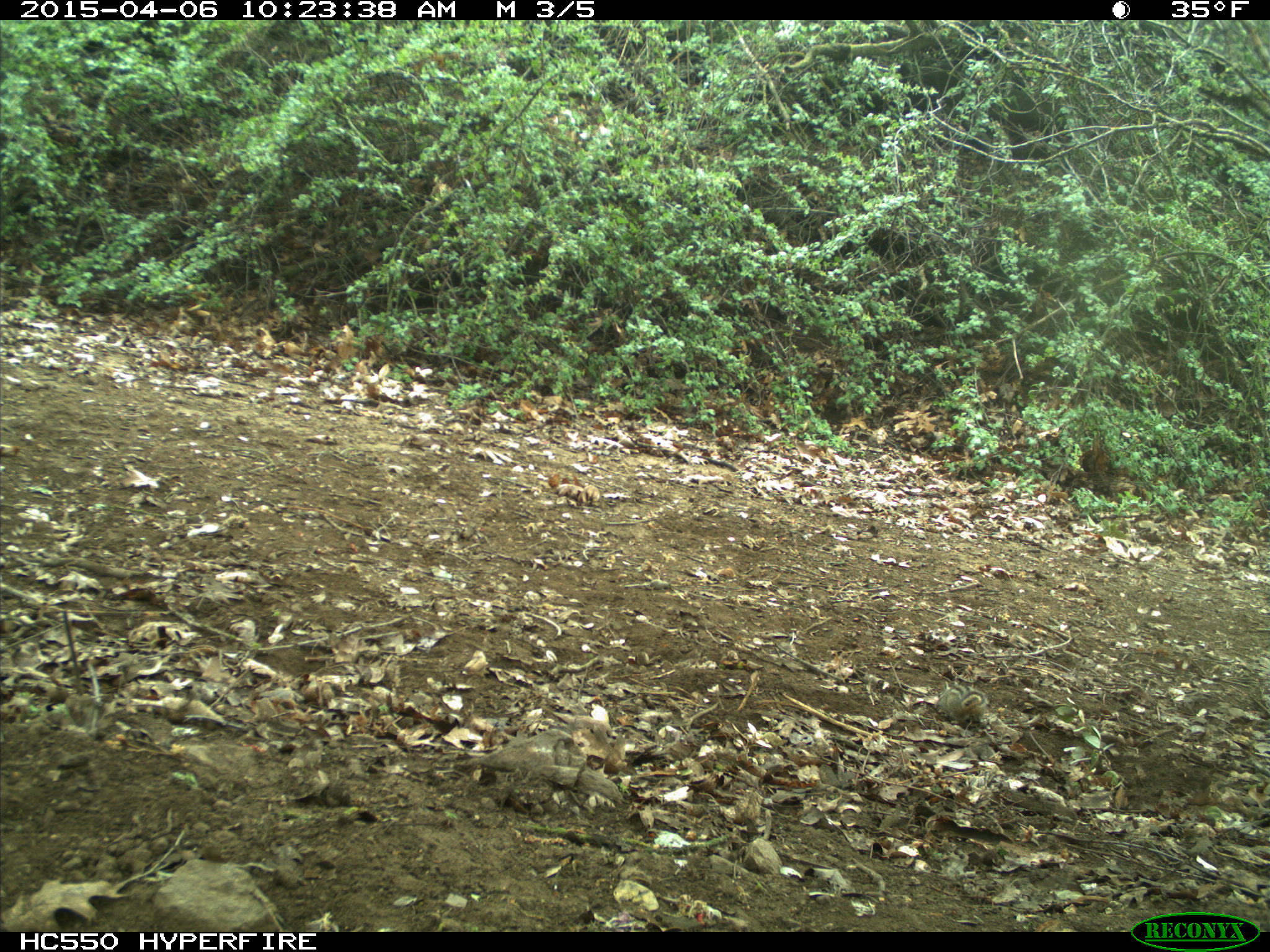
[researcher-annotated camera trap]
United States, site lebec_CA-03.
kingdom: Animalia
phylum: Chordata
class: Mammalia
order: Rodentia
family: Sciuridae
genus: Tamias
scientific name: Tamias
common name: chipmunk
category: unidentified chipmunk